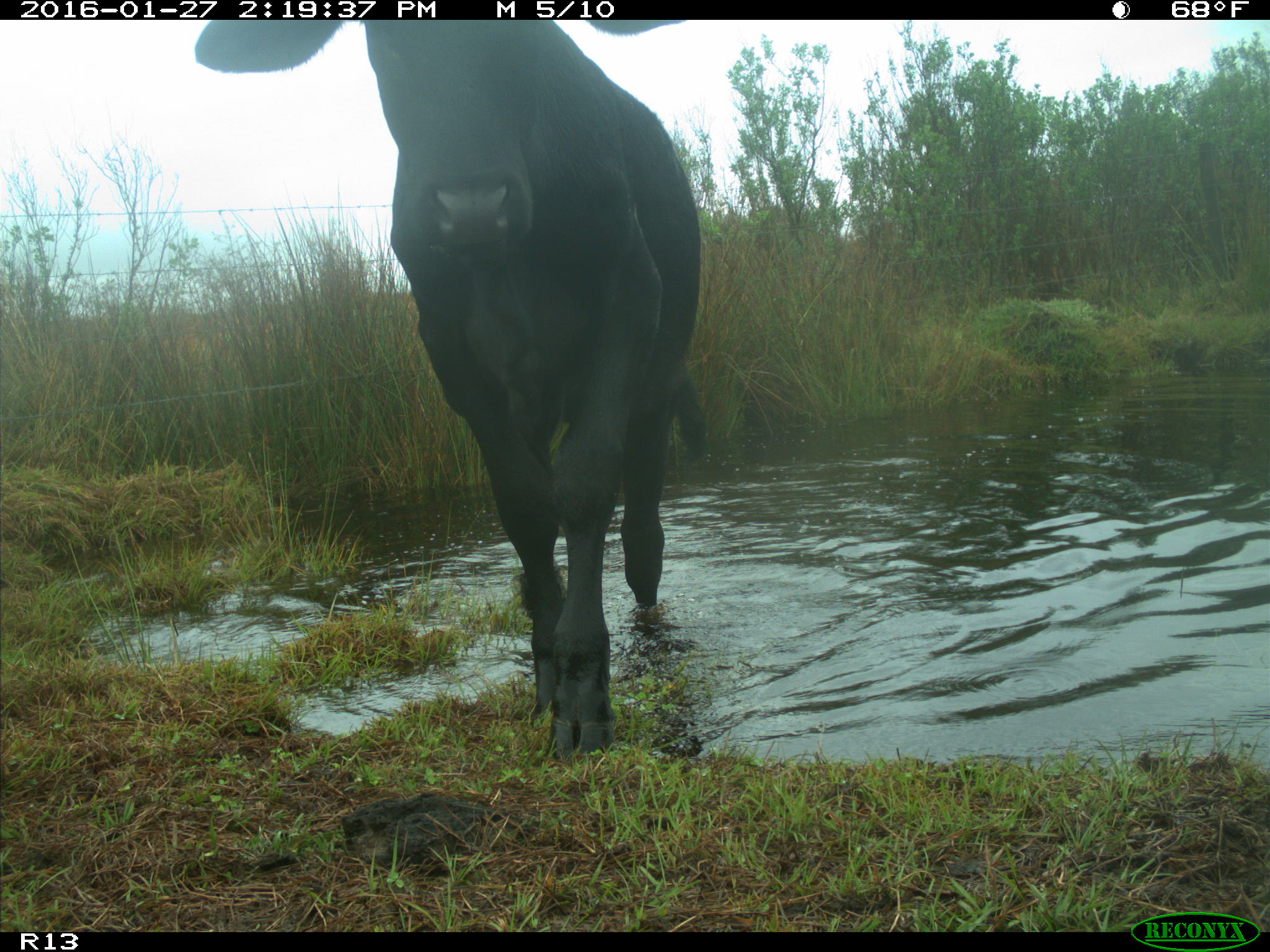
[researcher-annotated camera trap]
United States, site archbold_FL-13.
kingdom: Animalia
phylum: Chordata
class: Mammalia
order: Artiodactyla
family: Bovidae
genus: Bos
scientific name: Bos taurus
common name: domestic cow